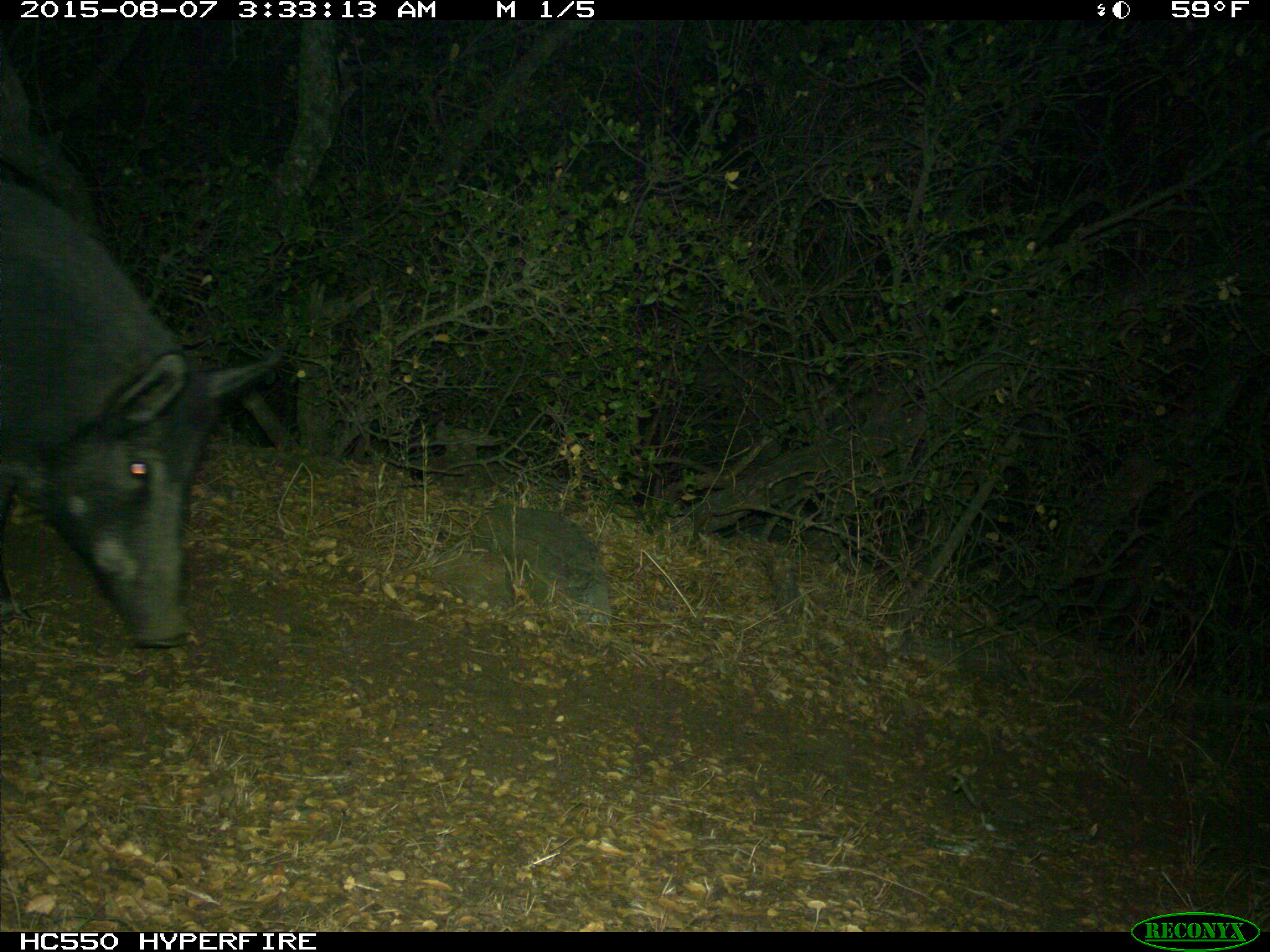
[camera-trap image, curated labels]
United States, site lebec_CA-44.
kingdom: Animalia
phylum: Chordata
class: Mammalia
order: Artiodactyla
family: Suidae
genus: Sus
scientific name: Sus scrofa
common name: wild boar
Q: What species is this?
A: Sus scrofa (wild boar).